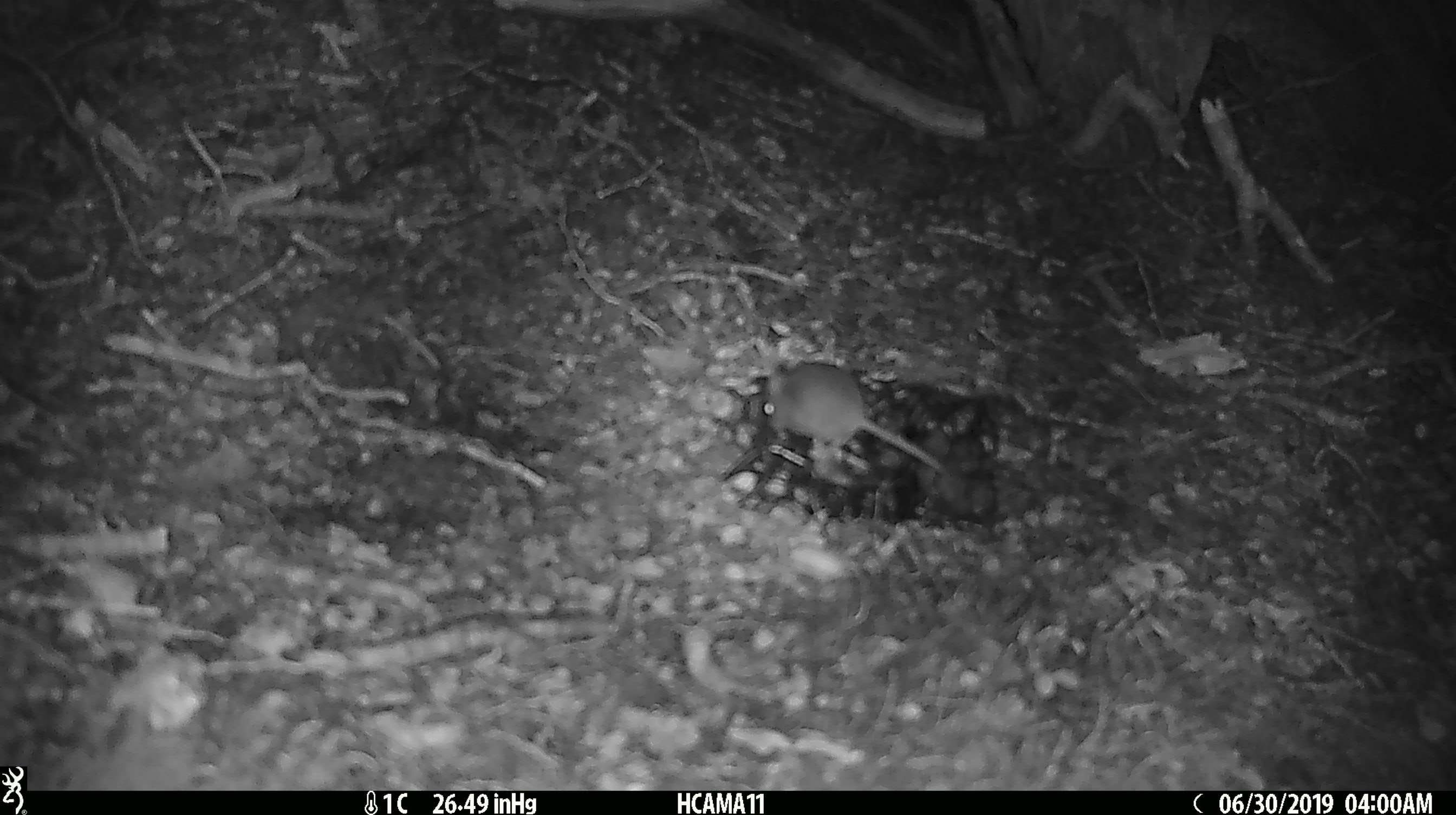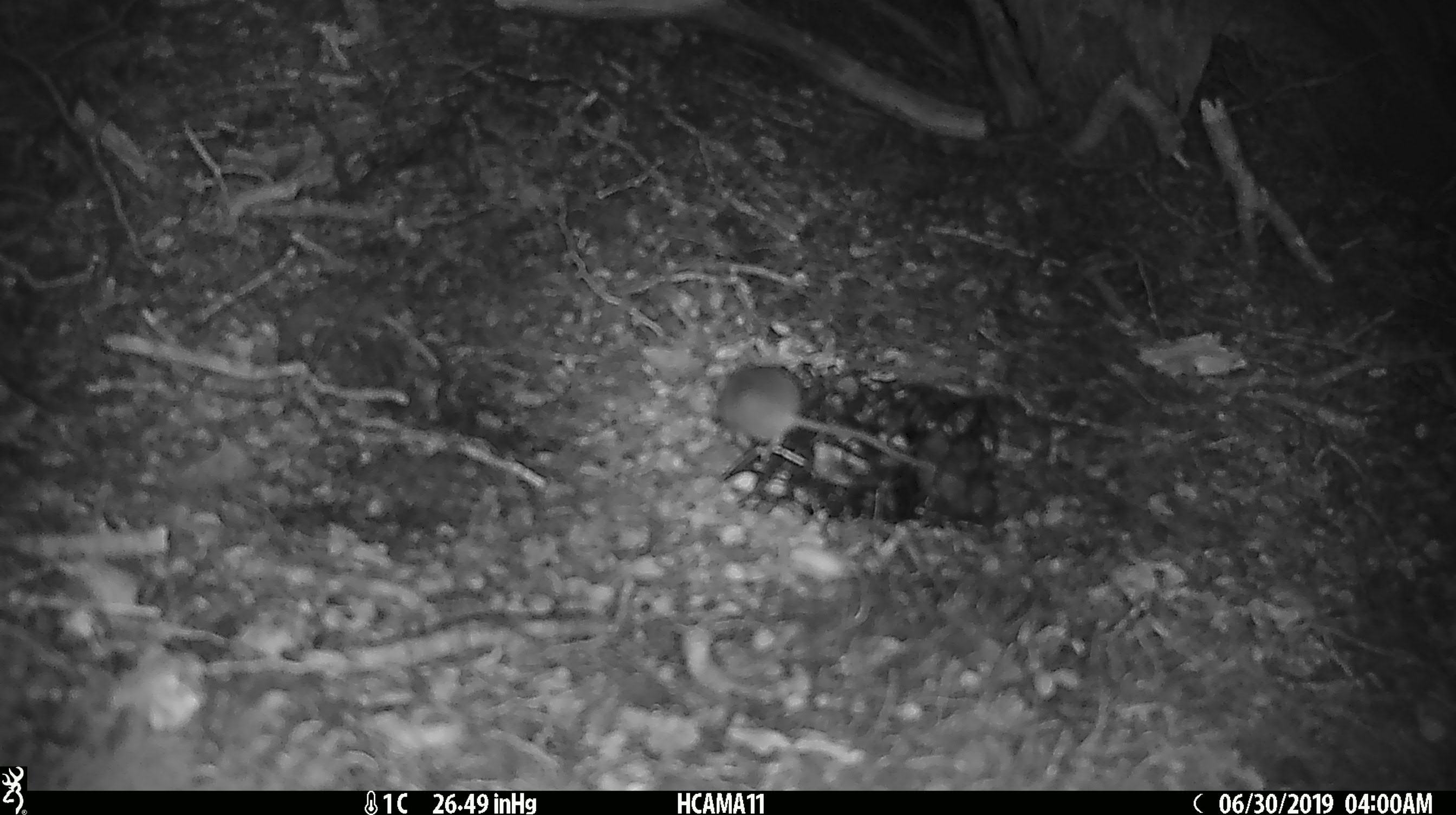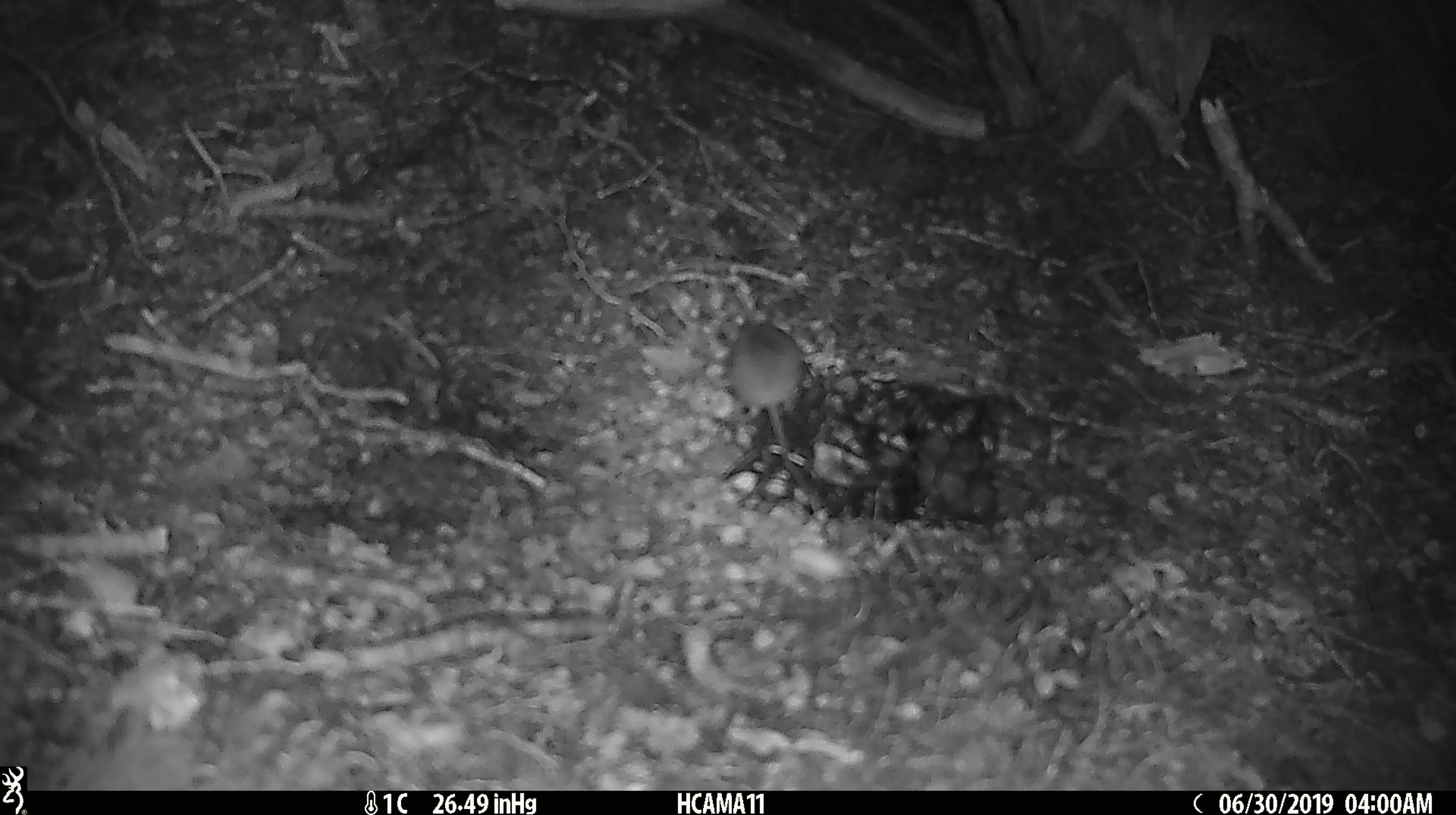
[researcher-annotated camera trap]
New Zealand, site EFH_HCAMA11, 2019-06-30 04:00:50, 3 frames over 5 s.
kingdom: Animalia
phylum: Chordata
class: Mammalia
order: Rodentia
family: Muridae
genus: Mus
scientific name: Mus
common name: mouse